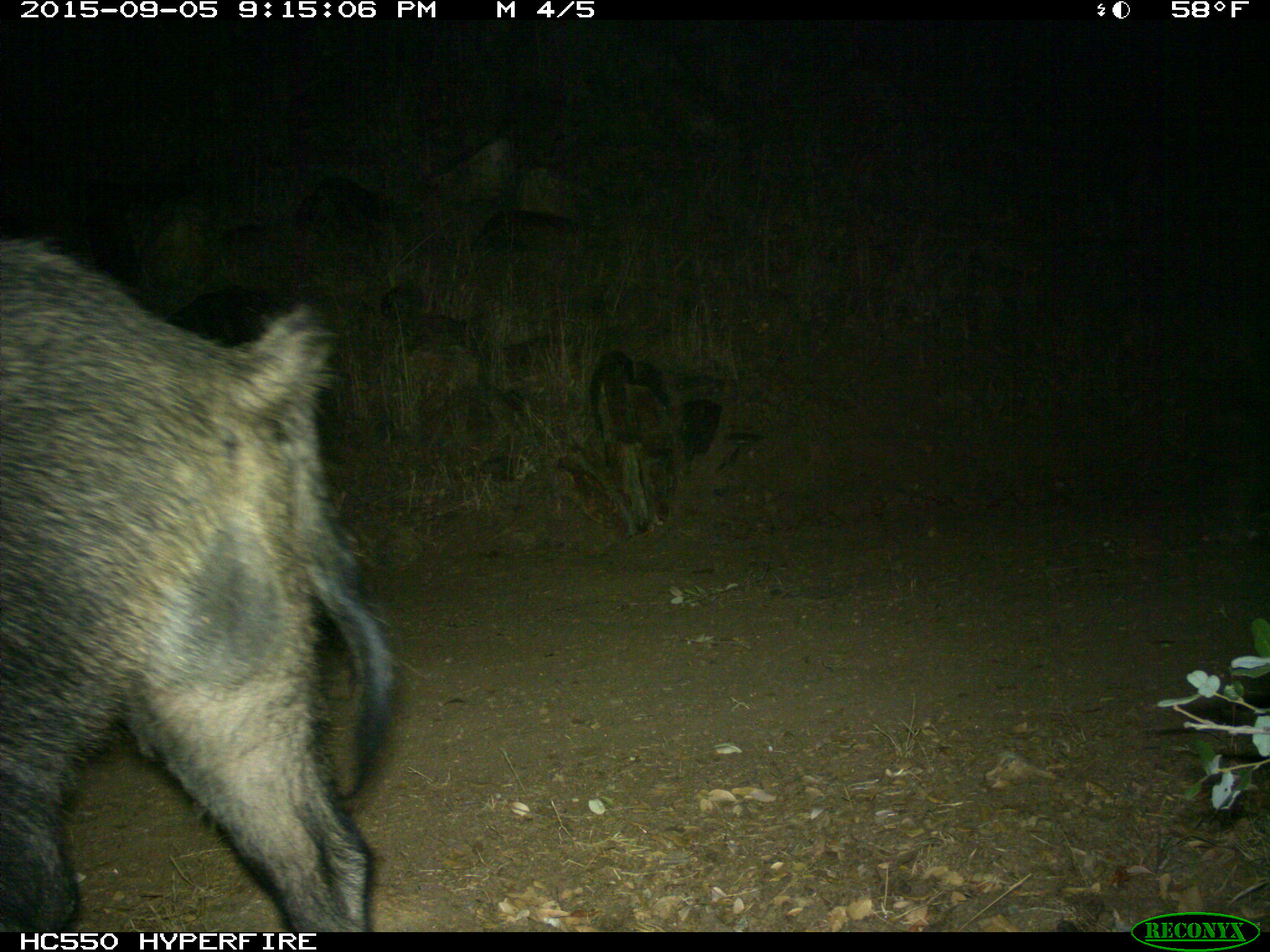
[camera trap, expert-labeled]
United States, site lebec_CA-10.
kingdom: Animalia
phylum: Chordata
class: Mammalia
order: Artiodactyla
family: Suidae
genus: Sus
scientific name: Sus scrofa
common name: wild boar